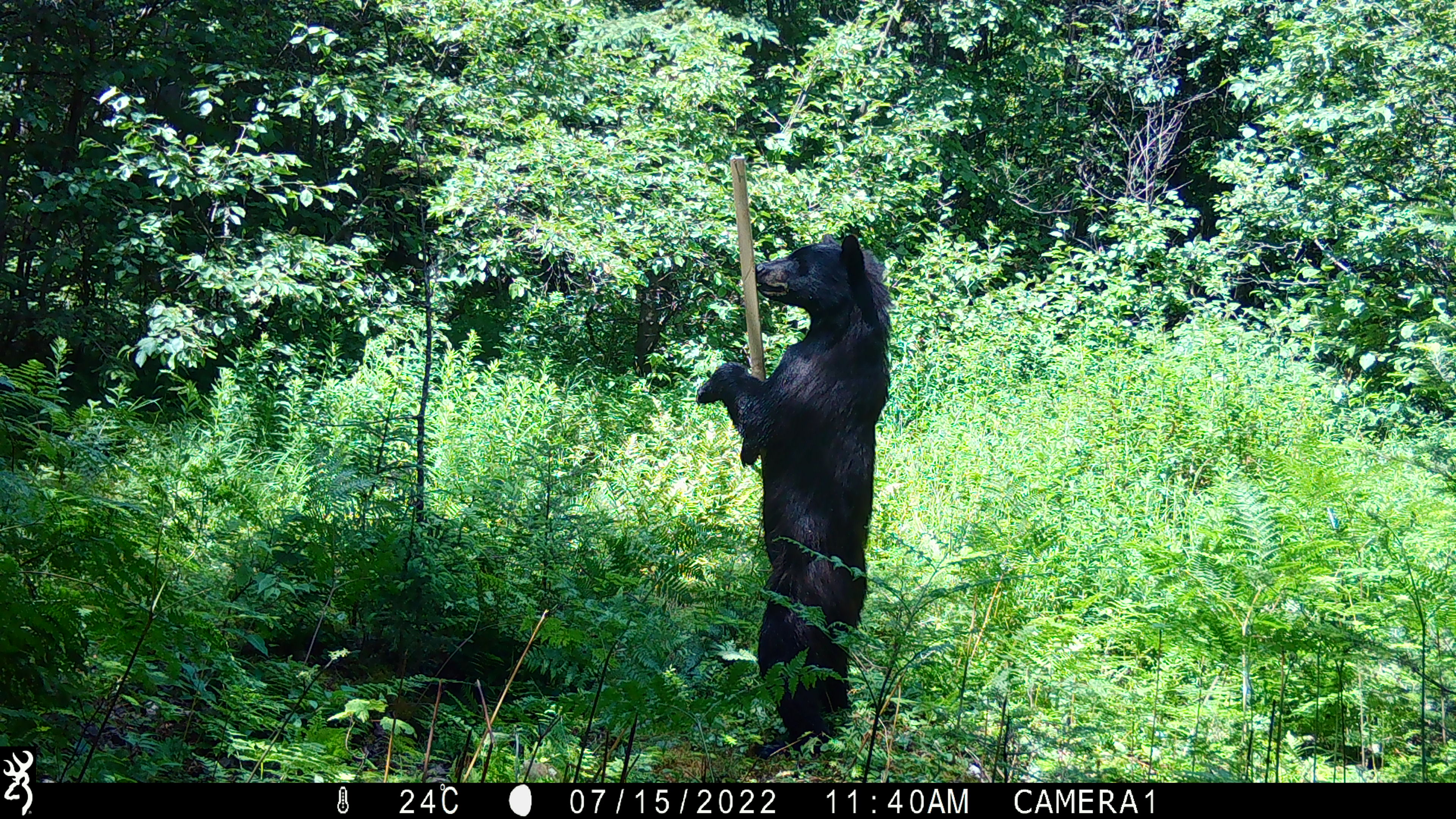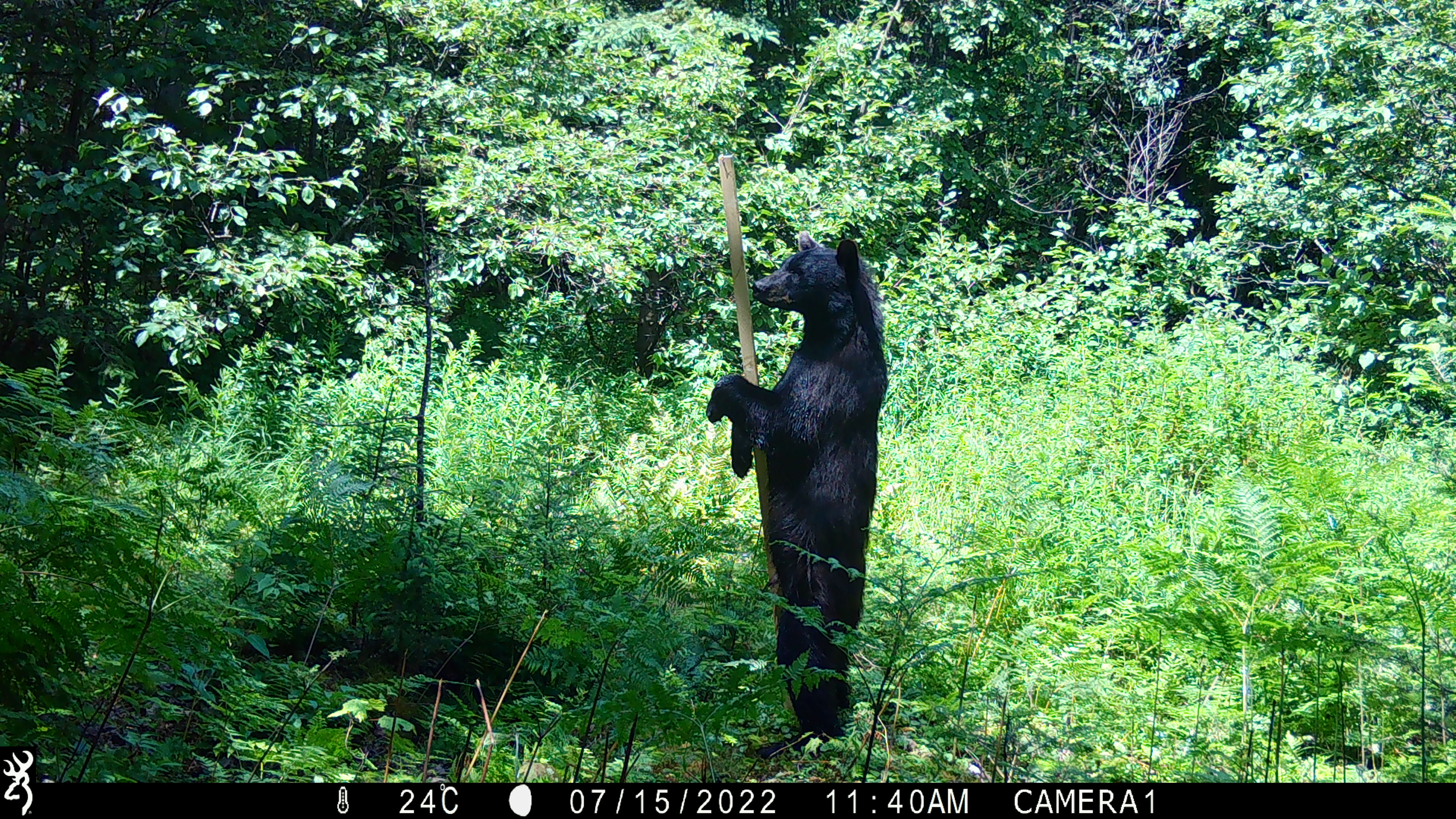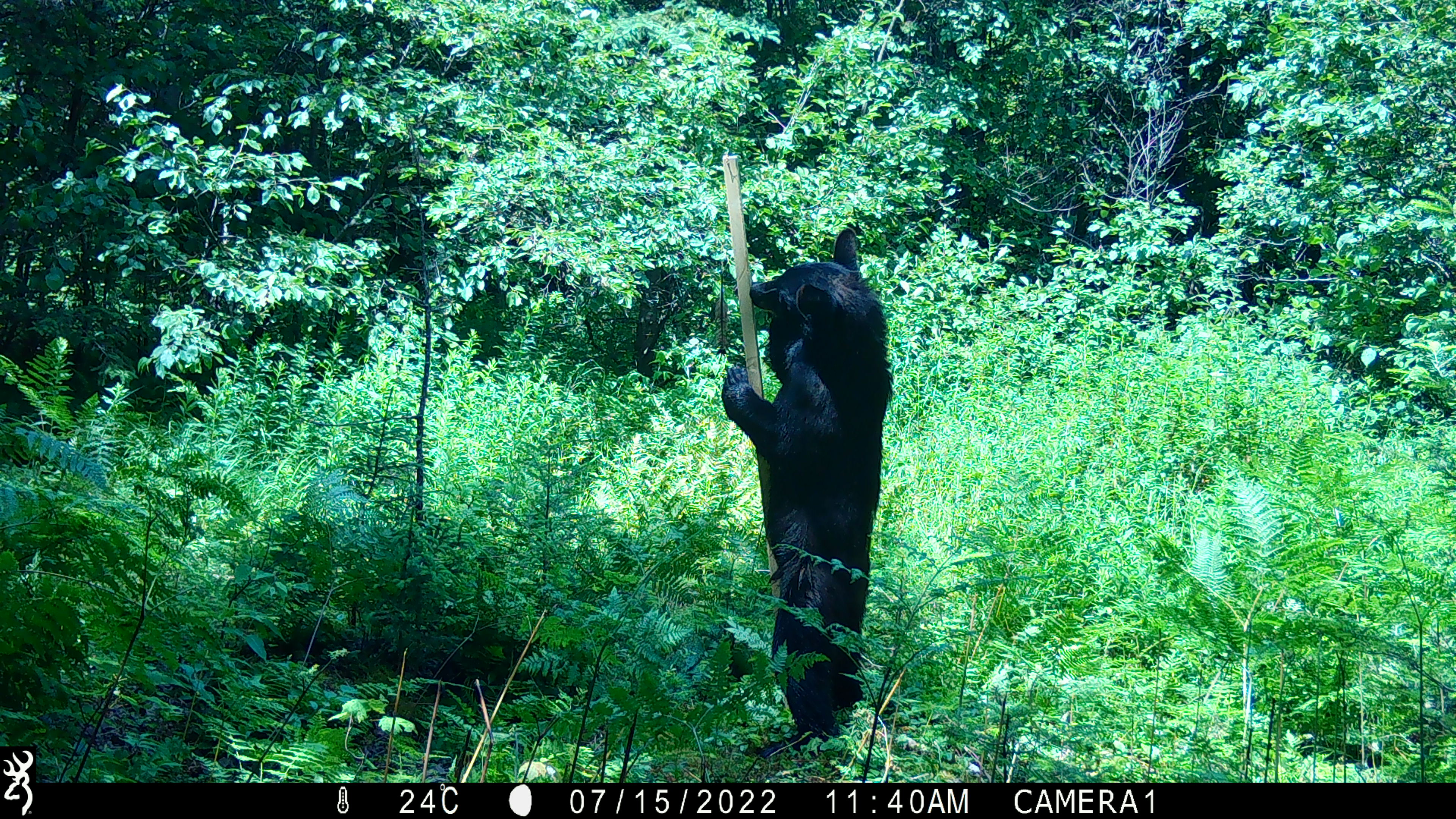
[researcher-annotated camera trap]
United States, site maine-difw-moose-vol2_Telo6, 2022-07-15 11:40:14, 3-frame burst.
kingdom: Animalia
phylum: Chordata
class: Mammalia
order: Carnivora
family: Ursidae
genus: Ursus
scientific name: Ursus americanus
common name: black bear